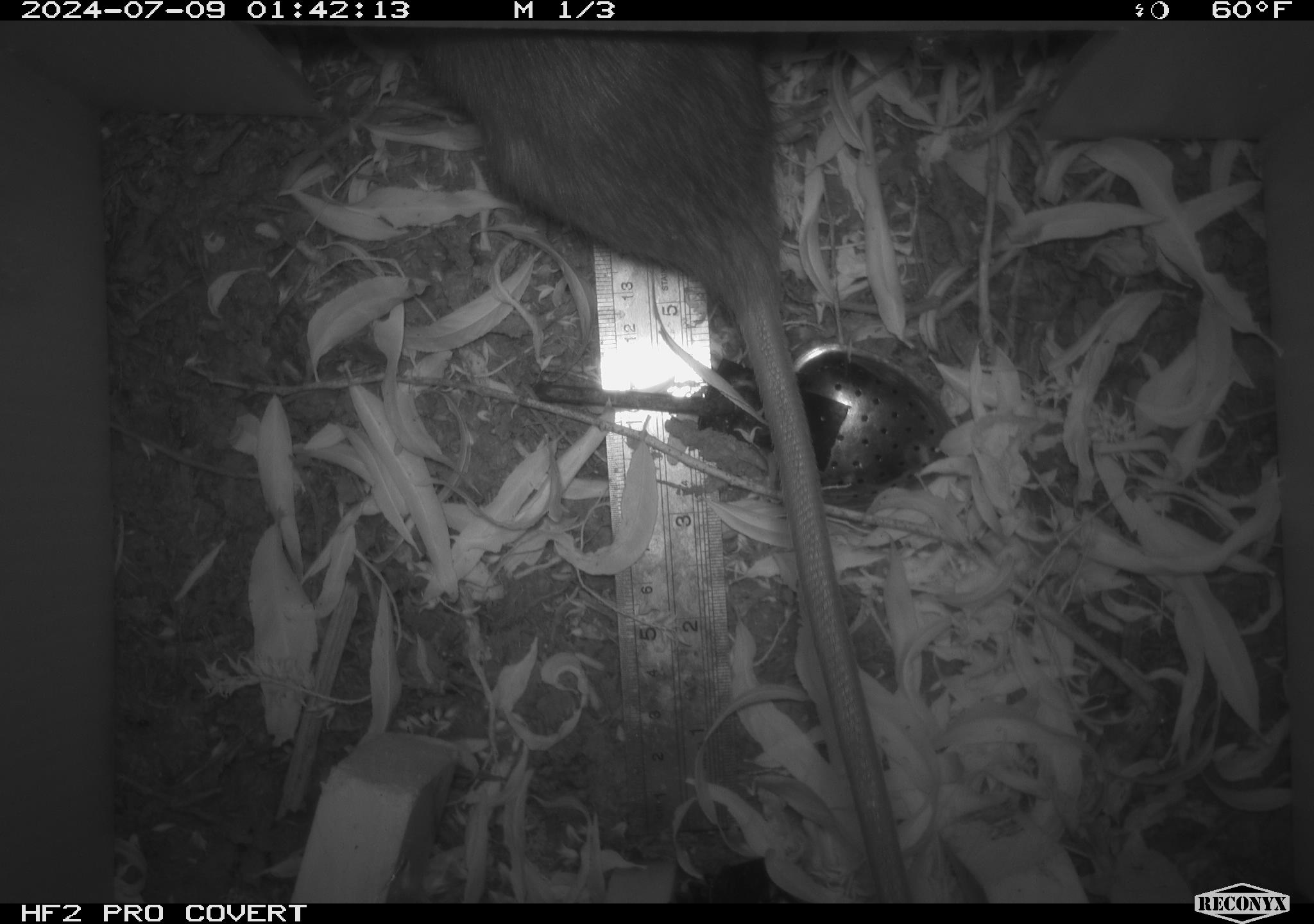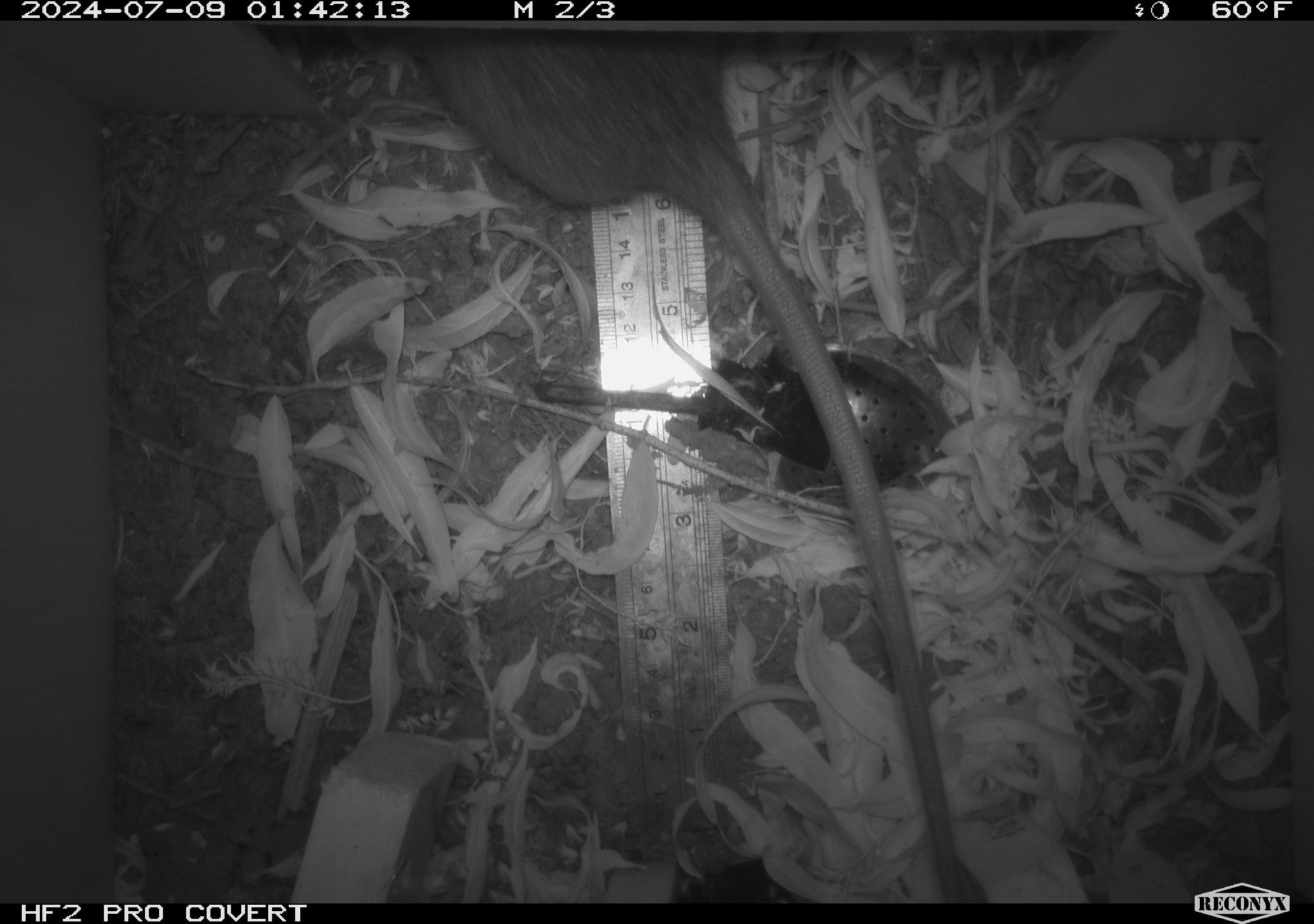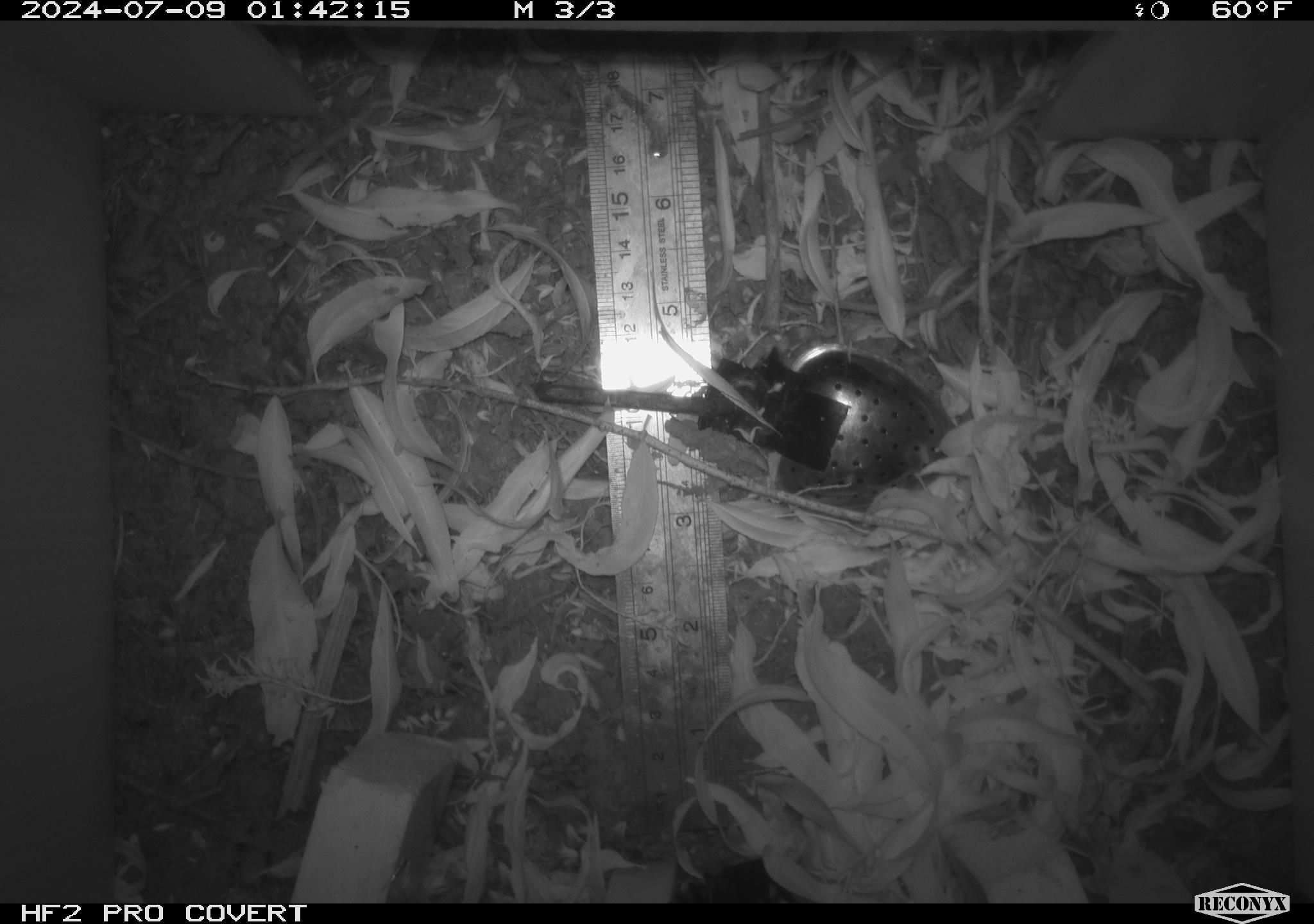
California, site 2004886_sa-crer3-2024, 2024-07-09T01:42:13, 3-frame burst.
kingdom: Animalia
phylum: Chordata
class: Mammalia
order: Rodentia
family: Muridae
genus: Rattus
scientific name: Rattus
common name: rat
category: rattus species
Rattus species (rat) (Rattus).